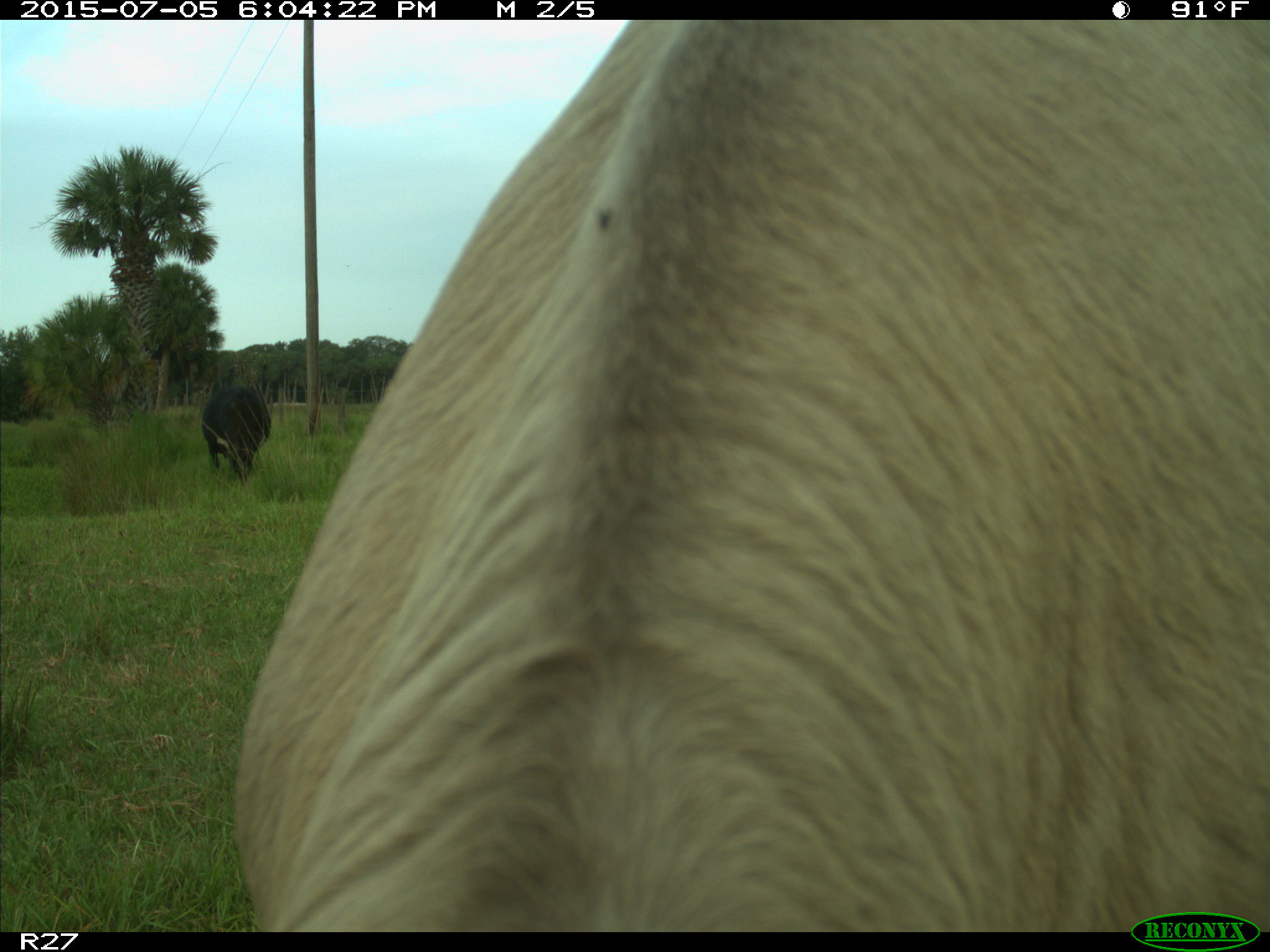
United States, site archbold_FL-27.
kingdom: Animalia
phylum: Chordata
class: Mammalia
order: Artiodactyla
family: Bovidae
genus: Bos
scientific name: Bos taurus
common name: domestic cow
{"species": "Bos taurus (domestic cow)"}